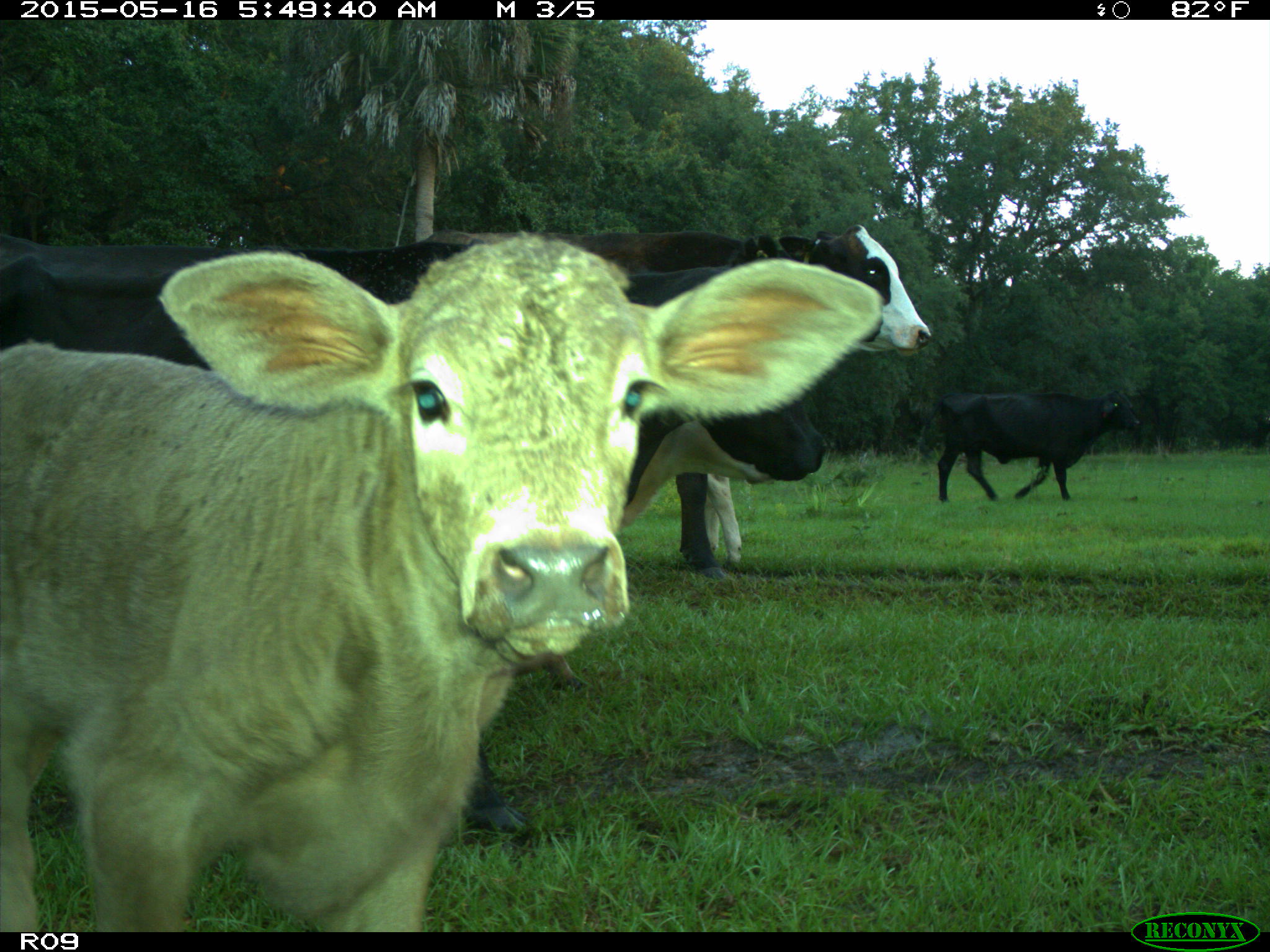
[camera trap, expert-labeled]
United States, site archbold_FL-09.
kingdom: Animalia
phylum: Chordata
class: Mammalia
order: Artiodactyla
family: Bovidae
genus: Bos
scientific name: Bos taurus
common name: domestic cow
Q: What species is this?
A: Bos taurus (domestic cow).